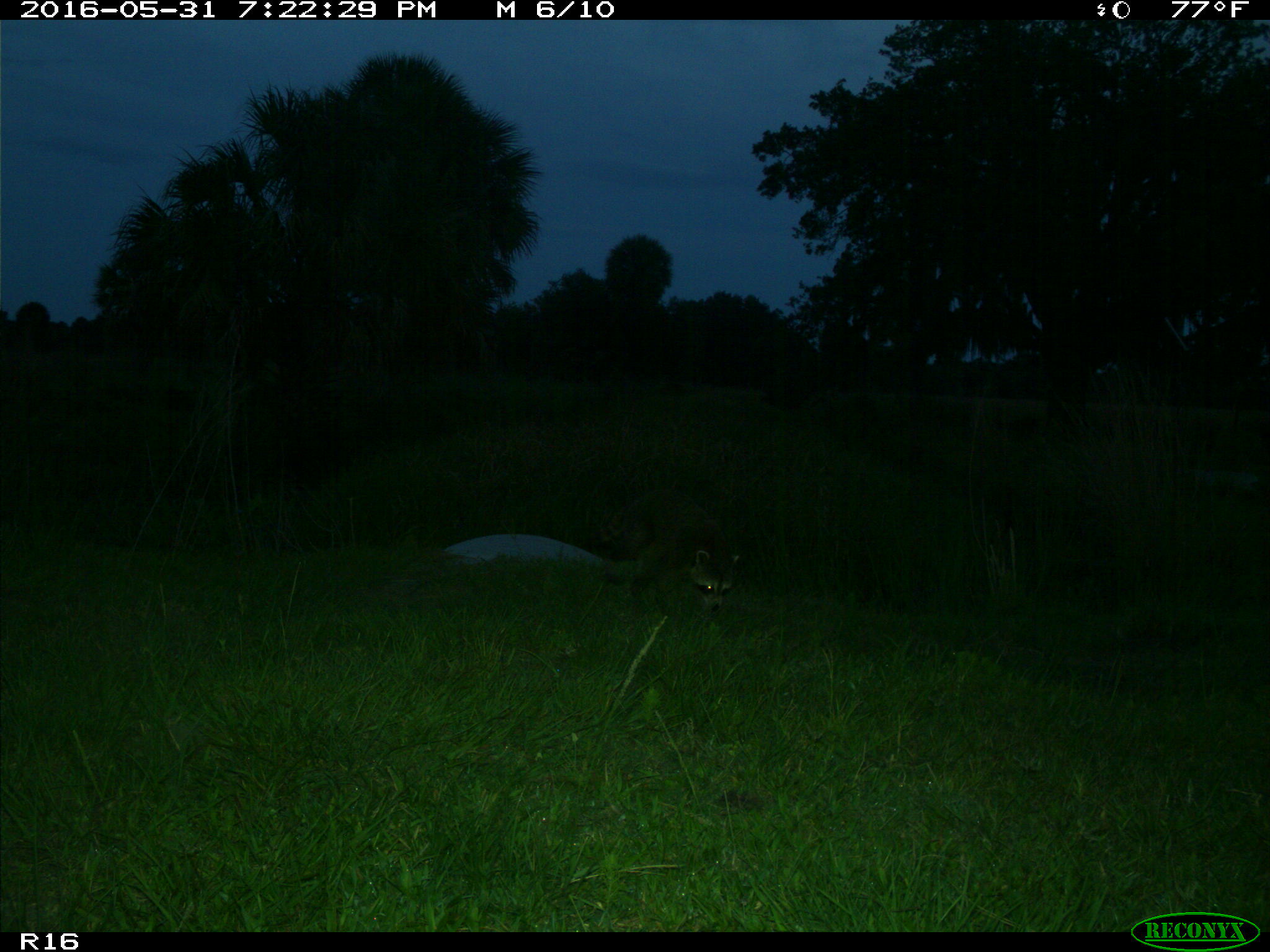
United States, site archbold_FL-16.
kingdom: Animalia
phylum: Chordata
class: Mammalia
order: Carnivora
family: Procyonidae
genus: Procyon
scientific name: Procyon lotor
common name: common raccoon